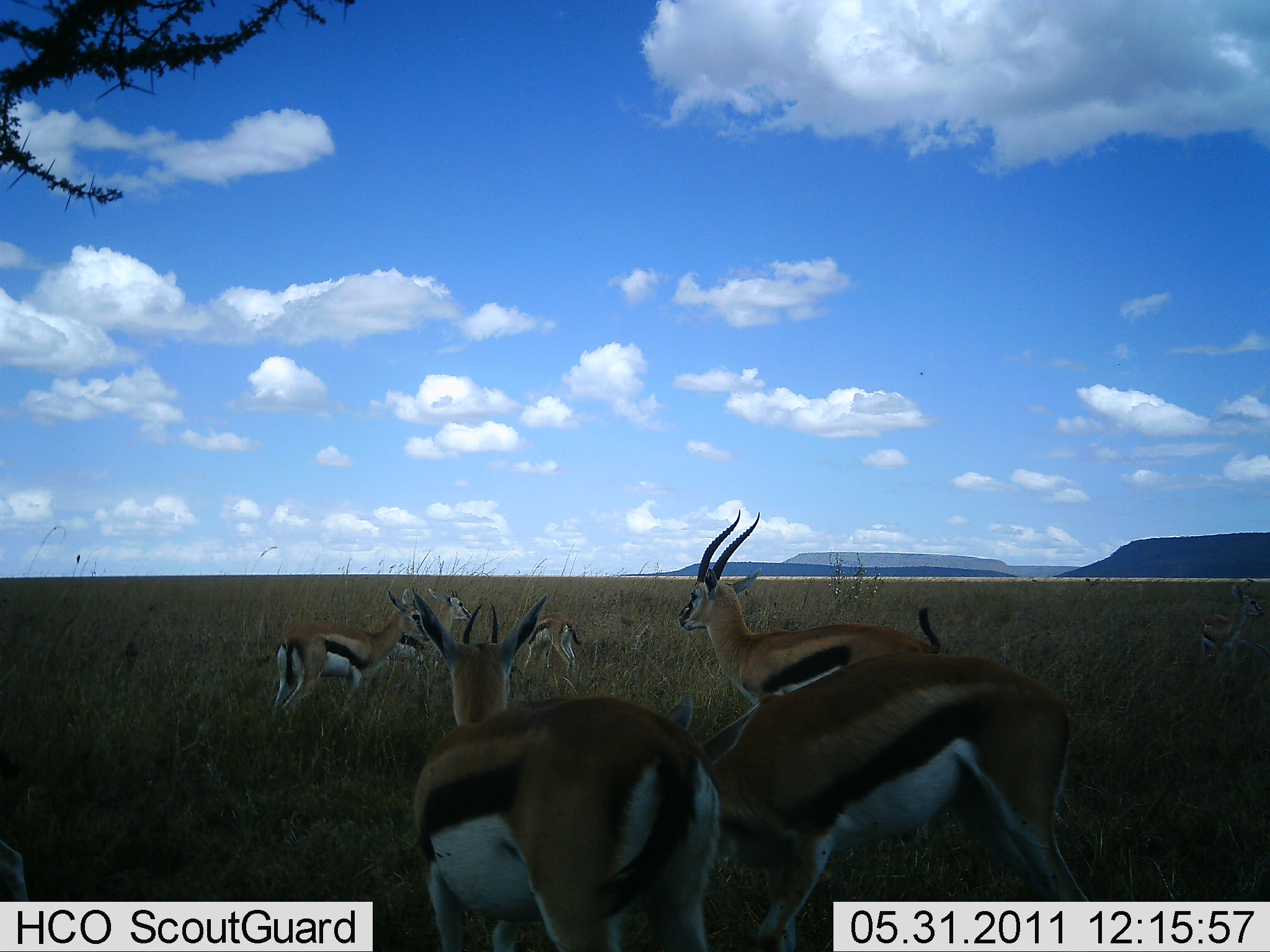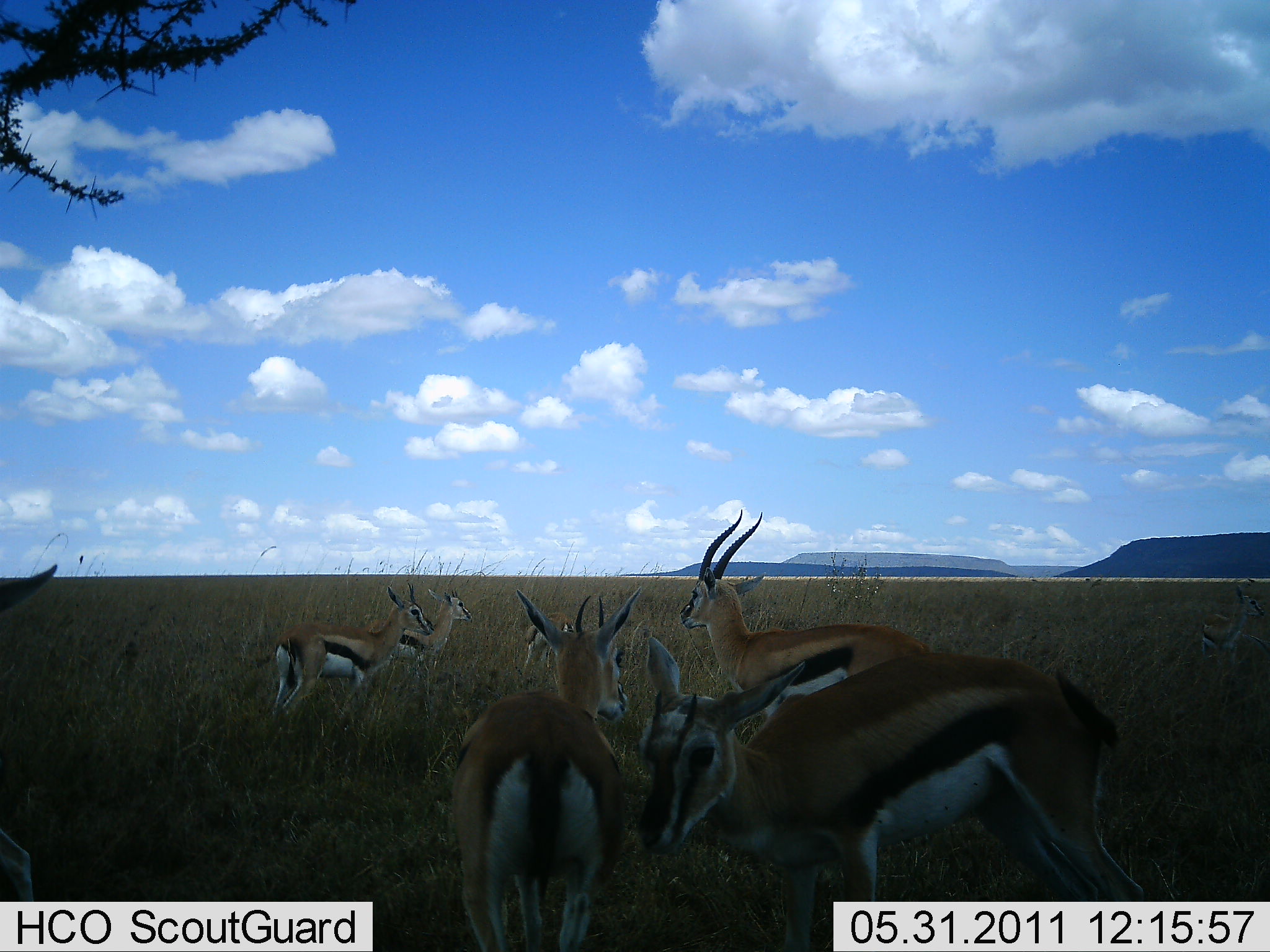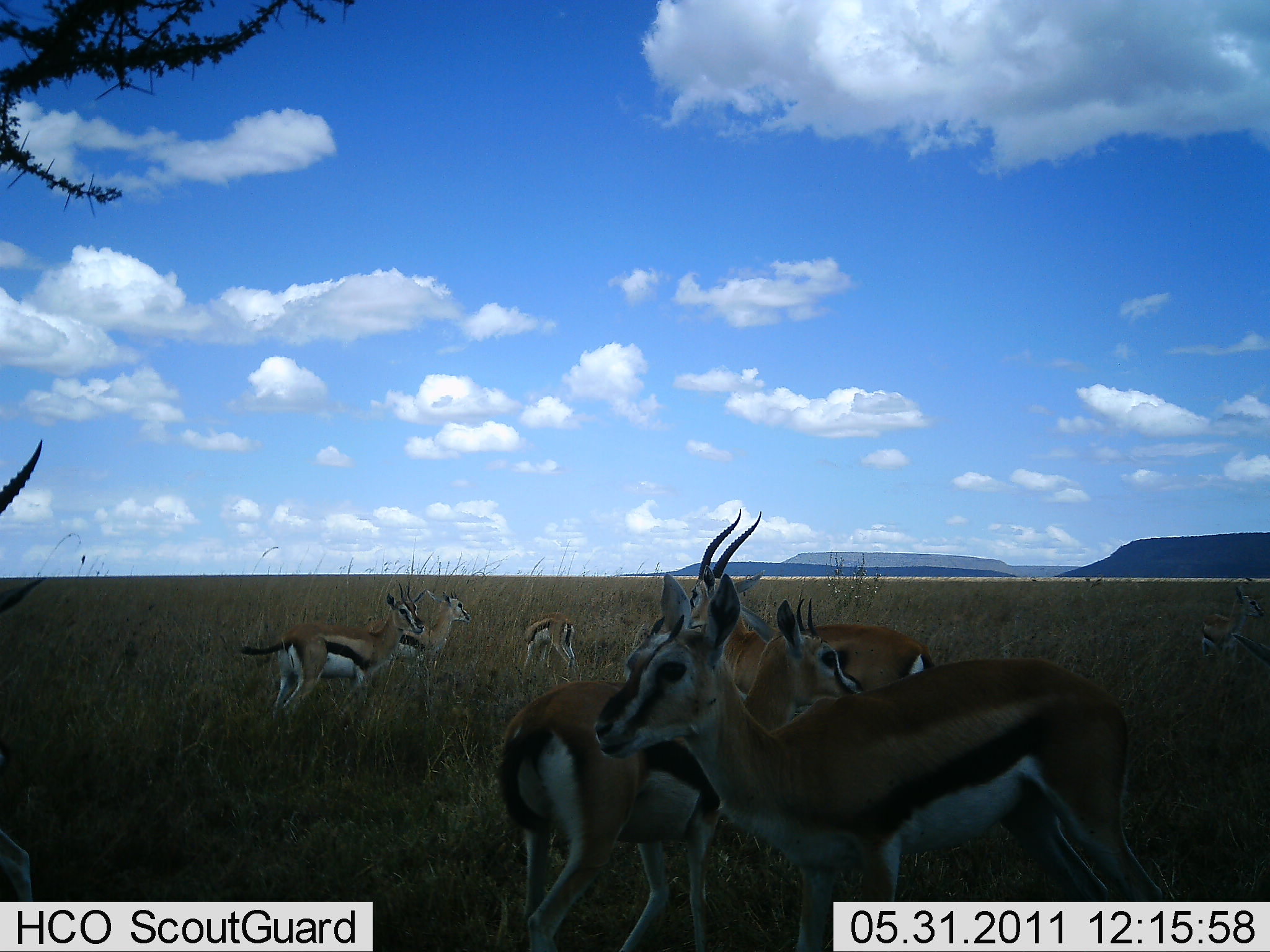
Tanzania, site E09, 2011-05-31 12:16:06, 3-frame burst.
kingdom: Animalia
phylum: Chordata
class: Mammalia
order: Artiodactyla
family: Bovidae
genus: Eudorcas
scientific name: Eudorcas thomsonii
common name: thomson's gazelle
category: gazellethomsons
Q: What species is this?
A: Gazellethomsons (thomson's gazelle) (Eudorcas thomsonii).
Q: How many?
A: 8.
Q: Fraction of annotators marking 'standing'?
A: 75%.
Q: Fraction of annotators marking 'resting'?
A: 8%.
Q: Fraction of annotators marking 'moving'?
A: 42%.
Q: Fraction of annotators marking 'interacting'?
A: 17%.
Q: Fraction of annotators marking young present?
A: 33%.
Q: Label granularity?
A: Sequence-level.